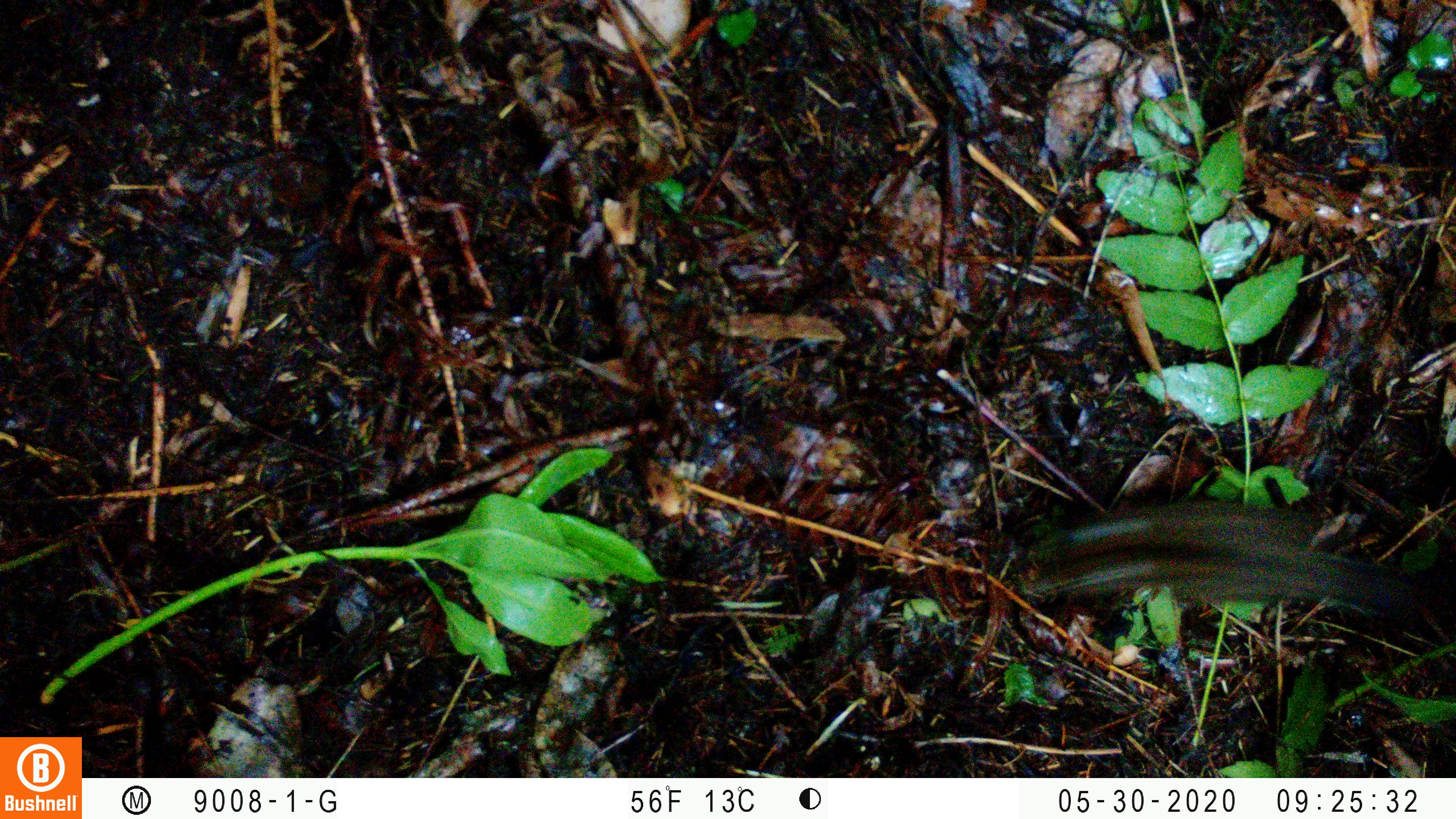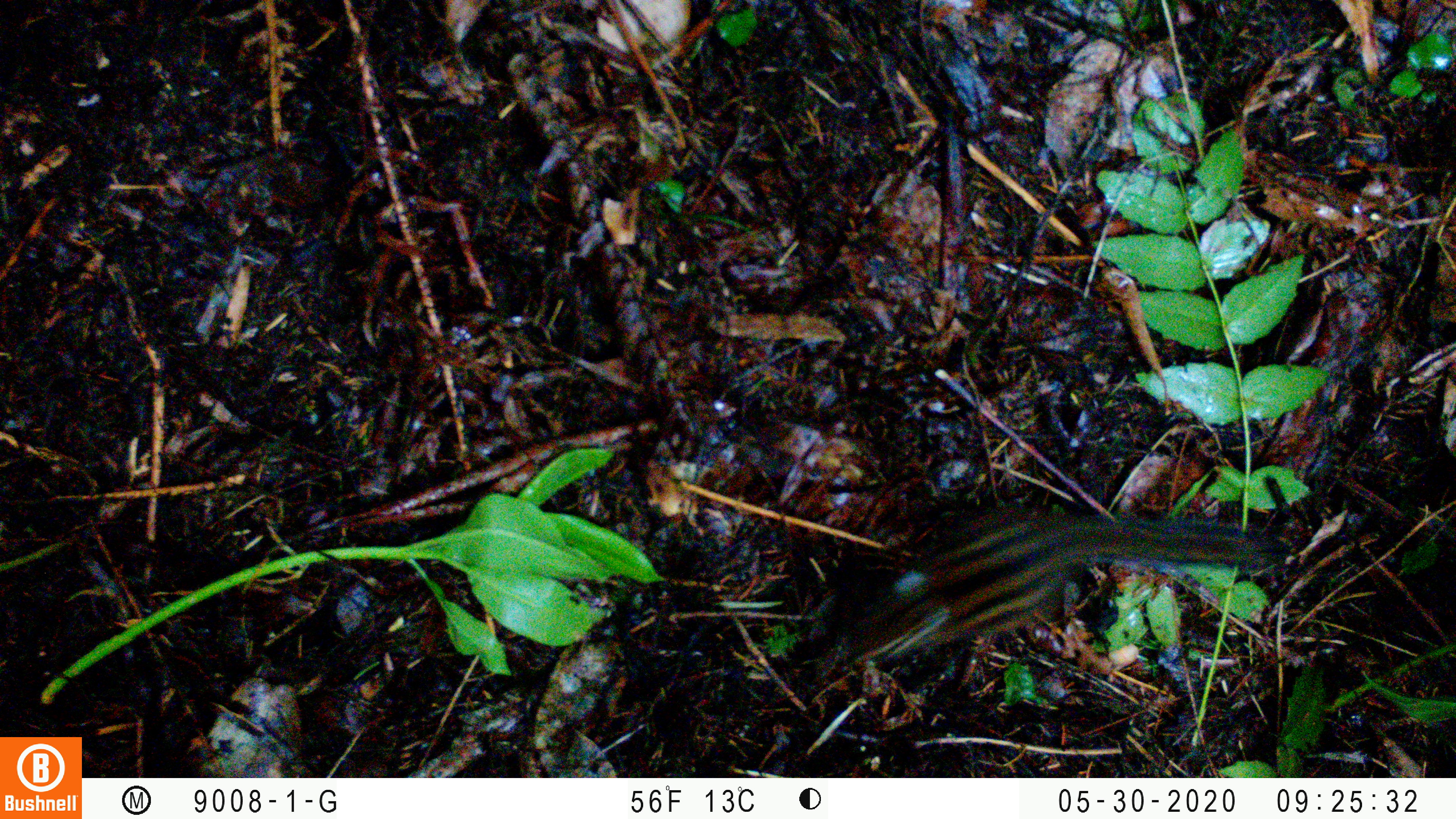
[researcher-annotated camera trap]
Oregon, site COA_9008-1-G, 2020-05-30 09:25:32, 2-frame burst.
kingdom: Animalia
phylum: Chordata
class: Mammalia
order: Rodentia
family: Sciuridae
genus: Neotamias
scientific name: Neotamias townsendii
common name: townsend's chipmunk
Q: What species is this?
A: Townsend's chipmunk (Neotamias townsendii).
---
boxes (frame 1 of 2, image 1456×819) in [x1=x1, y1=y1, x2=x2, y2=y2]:
townsend's chipmunk: [x1=1005, y1=492, x2=1451, y2=643]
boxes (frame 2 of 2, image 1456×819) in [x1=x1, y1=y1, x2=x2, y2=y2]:
townsend's chipmunk: [x1=825, y1=505, x2=1274, y2=677]